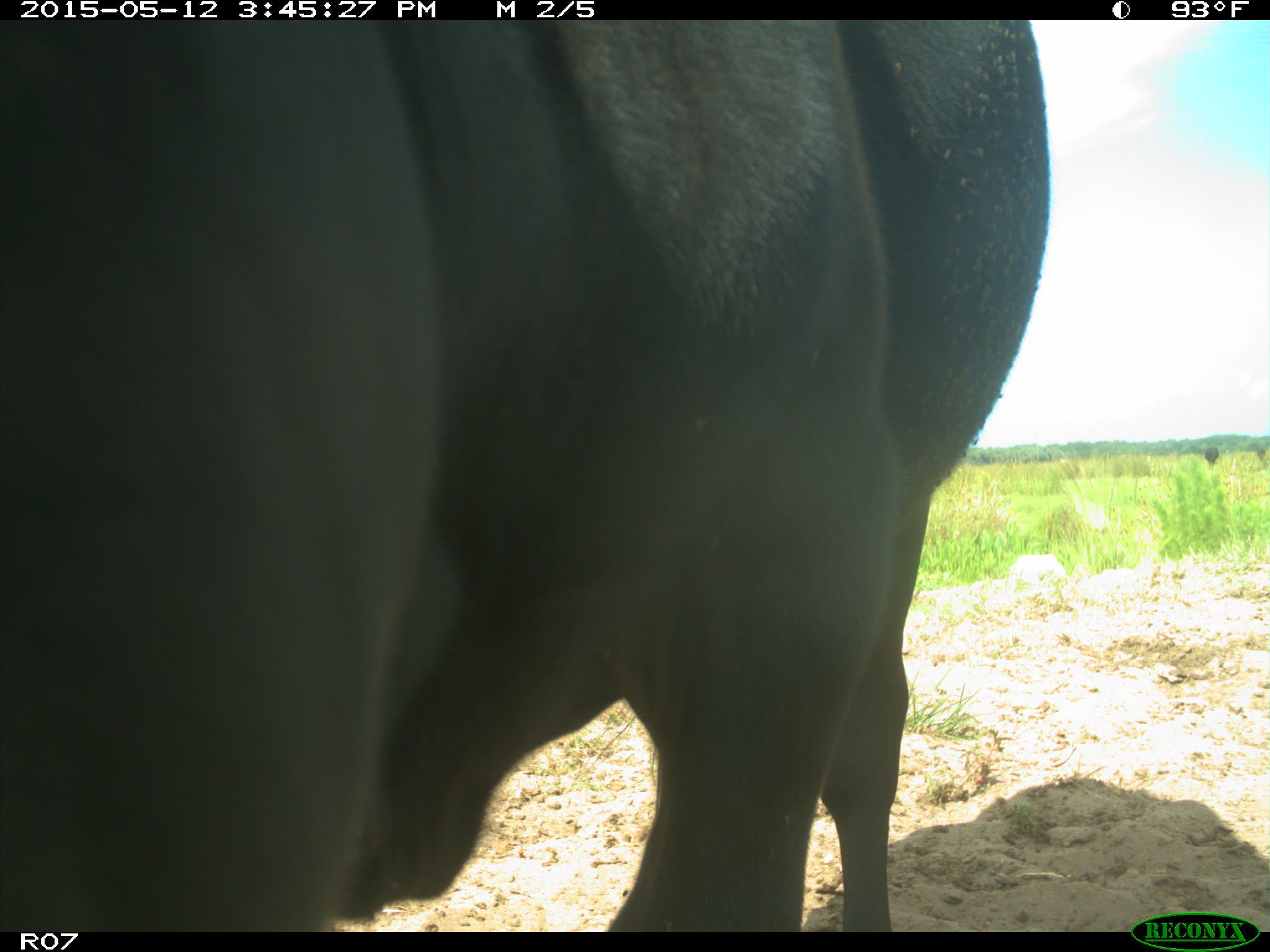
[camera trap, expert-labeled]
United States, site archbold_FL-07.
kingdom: Animalia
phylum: Chordata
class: Mammalia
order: Artiodactyla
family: Bovidae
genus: Bos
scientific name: Bos taurus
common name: domestic cow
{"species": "Bos taurus (domestic cow)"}